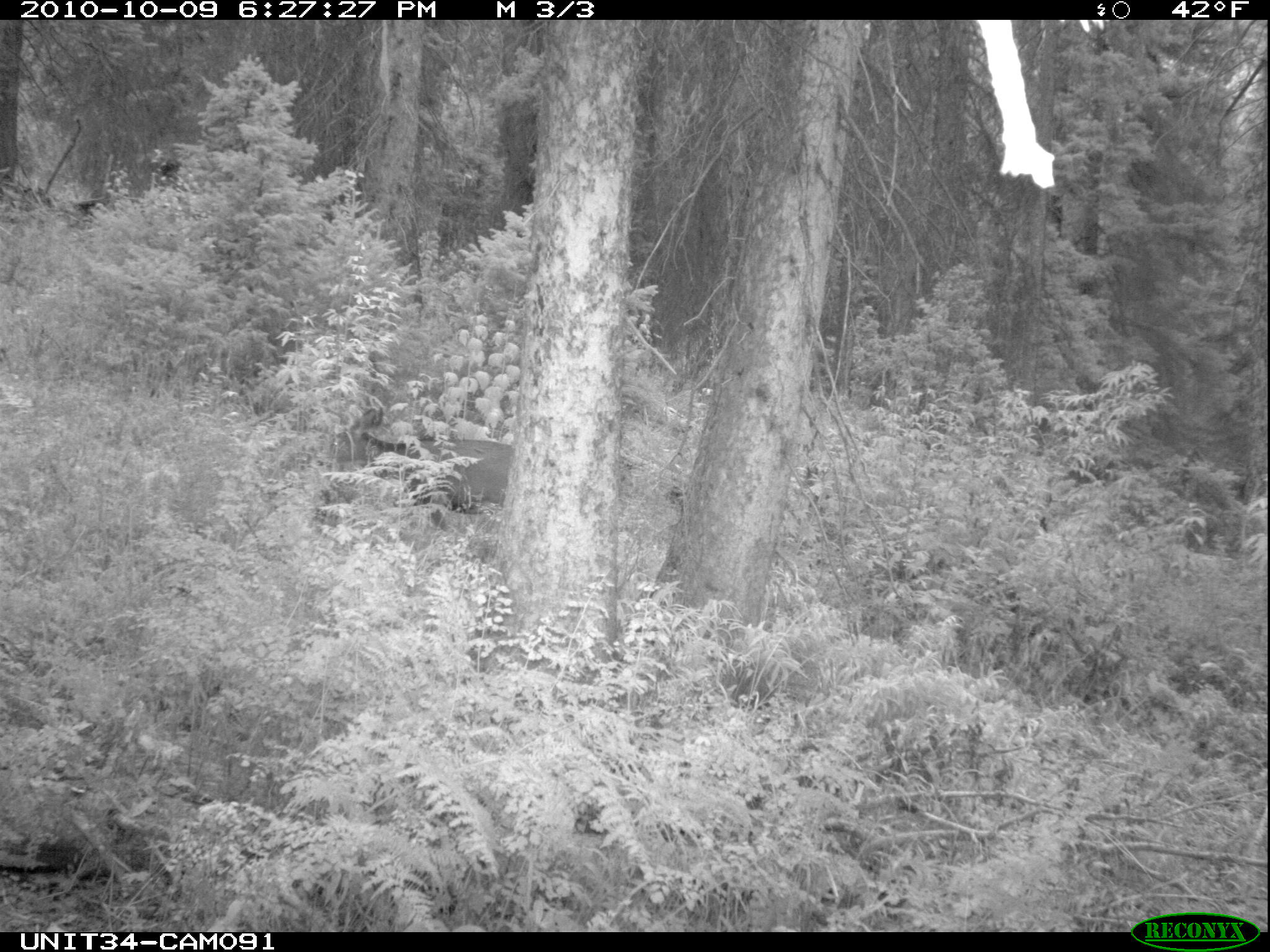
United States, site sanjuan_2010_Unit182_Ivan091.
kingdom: Animalia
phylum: Chordata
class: Mammalia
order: Artiodactyla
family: Cervidae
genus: Odocoileus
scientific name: Odocoileus hemionus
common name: mule deer